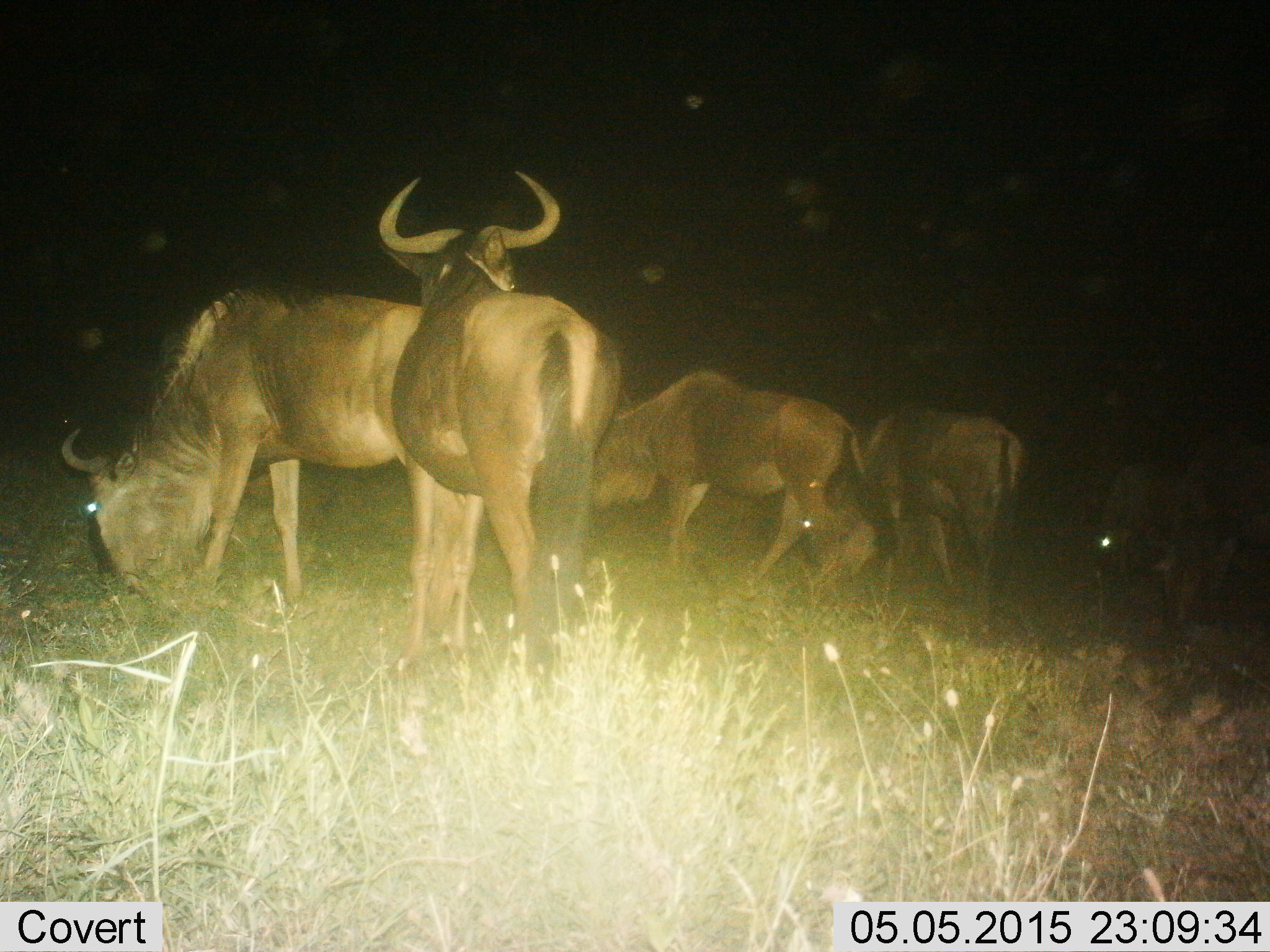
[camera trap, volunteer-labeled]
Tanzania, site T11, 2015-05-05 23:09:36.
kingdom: Animalia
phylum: Chordata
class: Mammalia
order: Artiodactyla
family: Bovidae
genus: Connochaetes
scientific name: Connochaetes taurinus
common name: blue wildebeest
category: wildebeest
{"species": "wildebeest (blue wildebeest) (Connochaetes taurinus)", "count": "5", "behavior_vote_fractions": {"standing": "80%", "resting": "10%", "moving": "10%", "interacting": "0%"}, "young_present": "0%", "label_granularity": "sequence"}